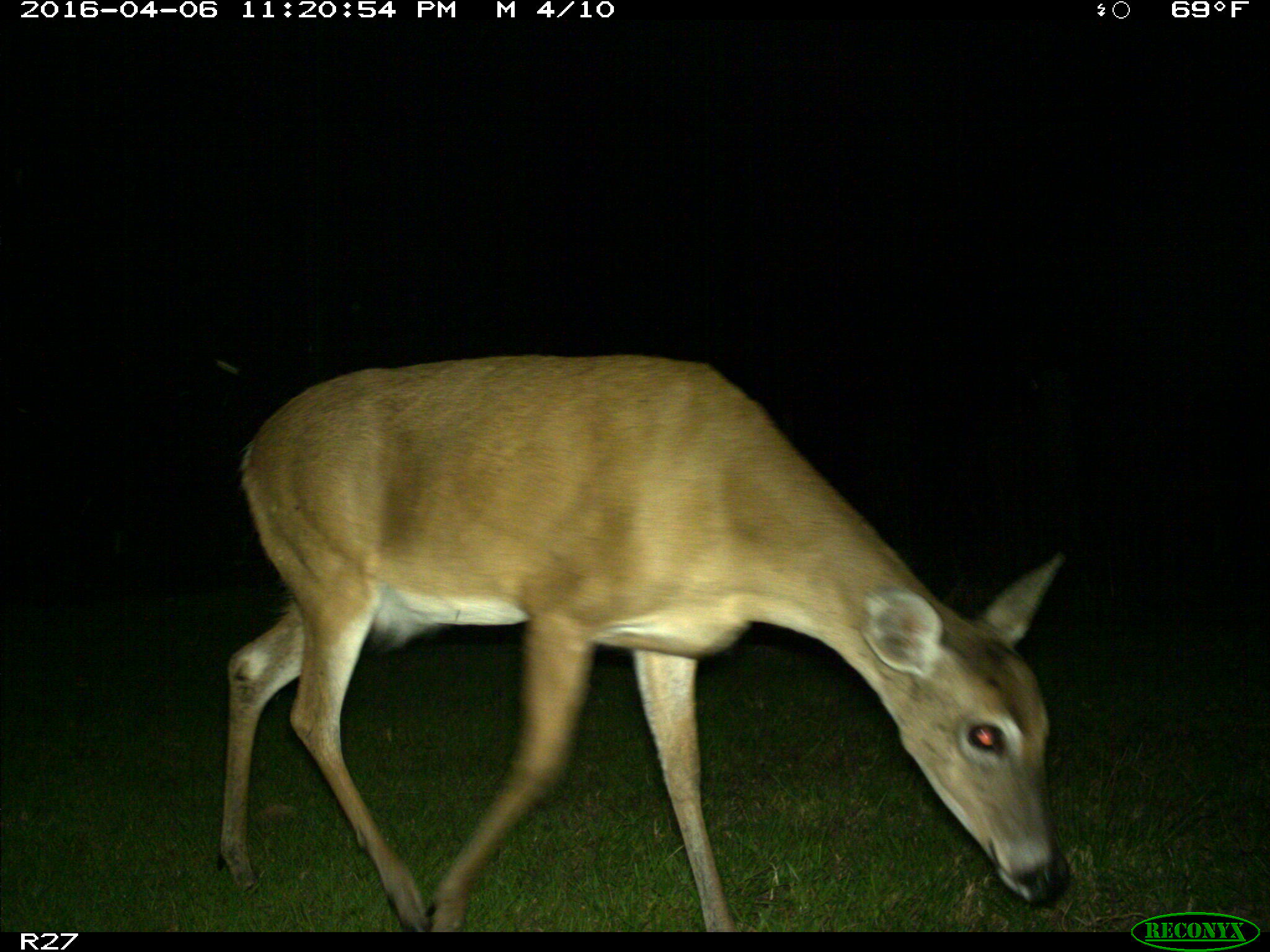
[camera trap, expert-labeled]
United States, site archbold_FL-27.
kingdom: Animalia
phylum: Chordata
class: Mammalia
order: Artiodactyla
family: Cervidae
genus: Odocoileus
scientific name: Odocoileus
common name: deer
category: unidentified deer